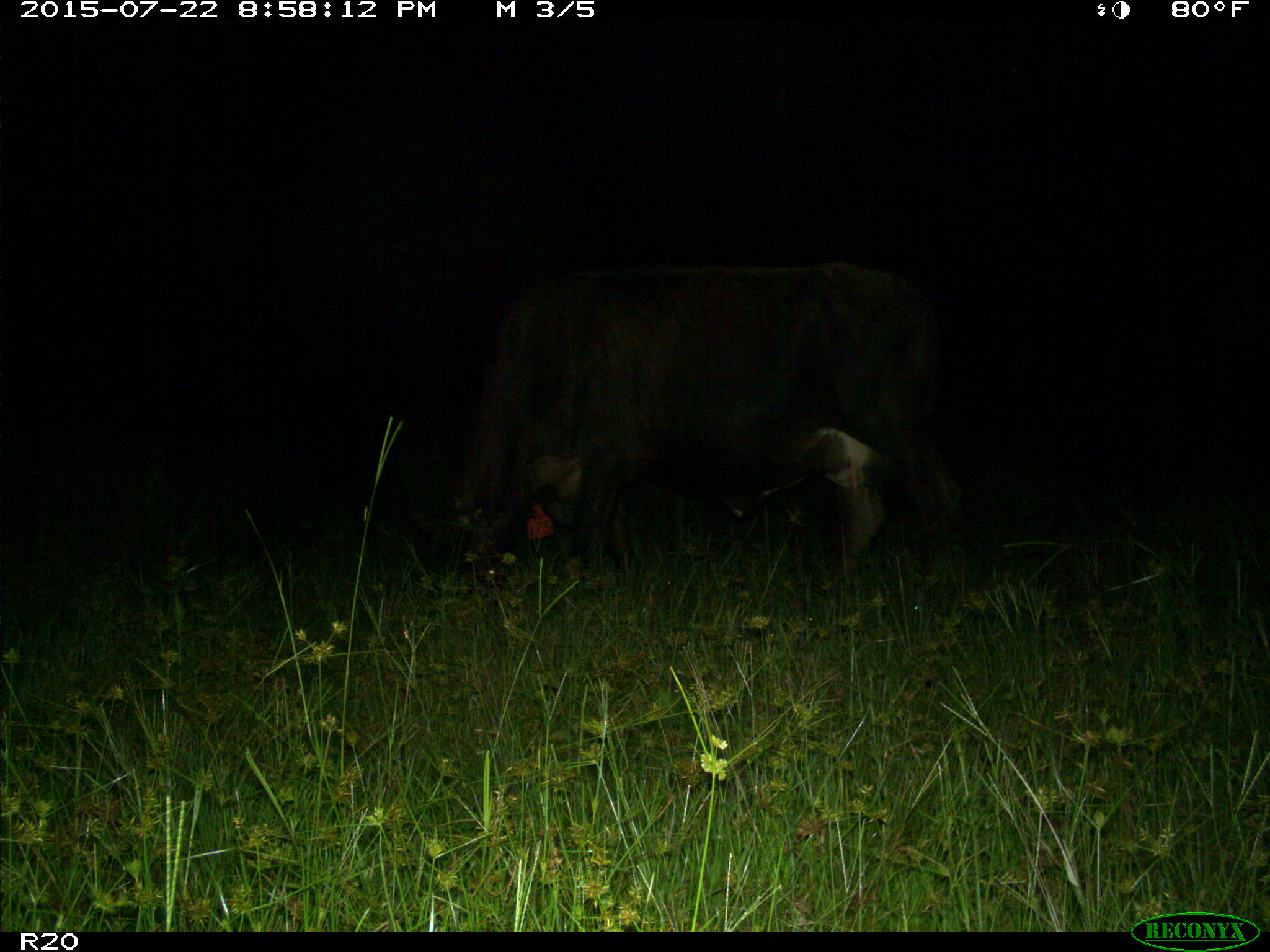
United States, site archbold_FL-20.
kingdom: Animalia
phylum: Chordata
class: Mammalia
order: Artiodactyla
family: Bovidae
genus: Bos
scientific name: Bos taurus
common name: domestic cow